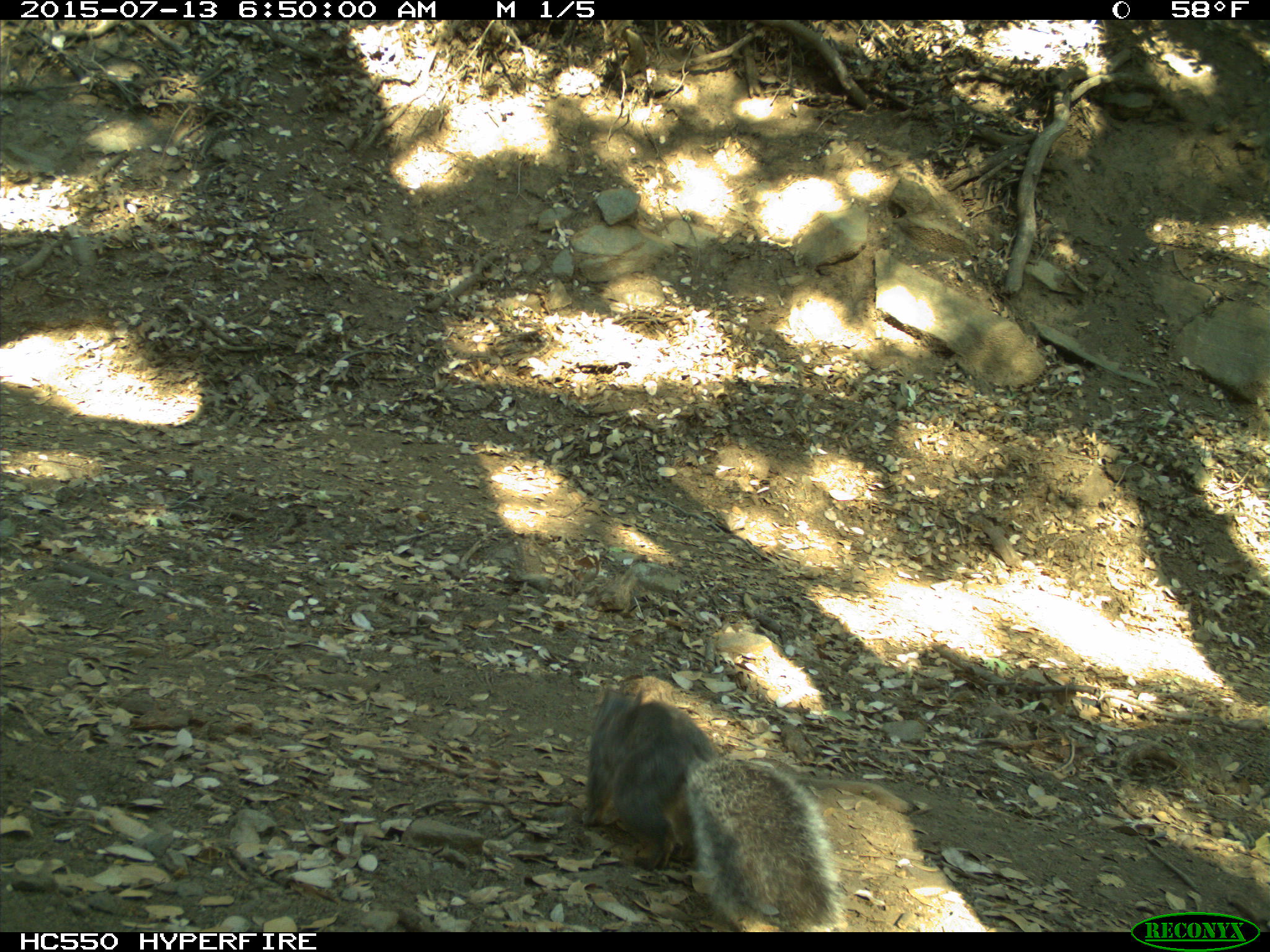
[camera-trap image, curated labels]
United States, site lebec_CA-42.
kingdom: Animalia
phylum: Chordata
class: Mammalia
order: Rodentia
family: Sciuridae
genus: Sciurus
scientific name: Sciurus carolinensis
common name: eastern gray squirrel